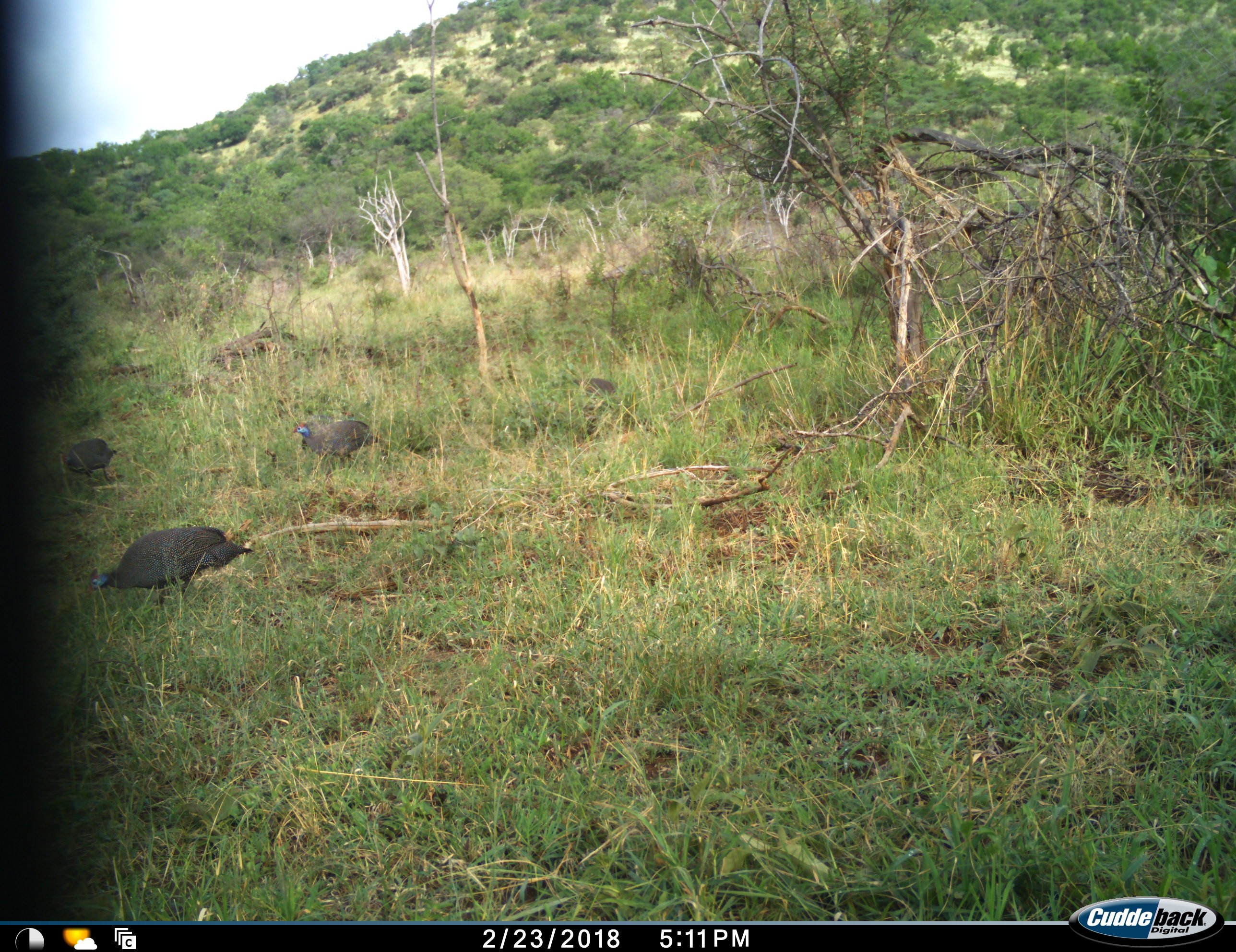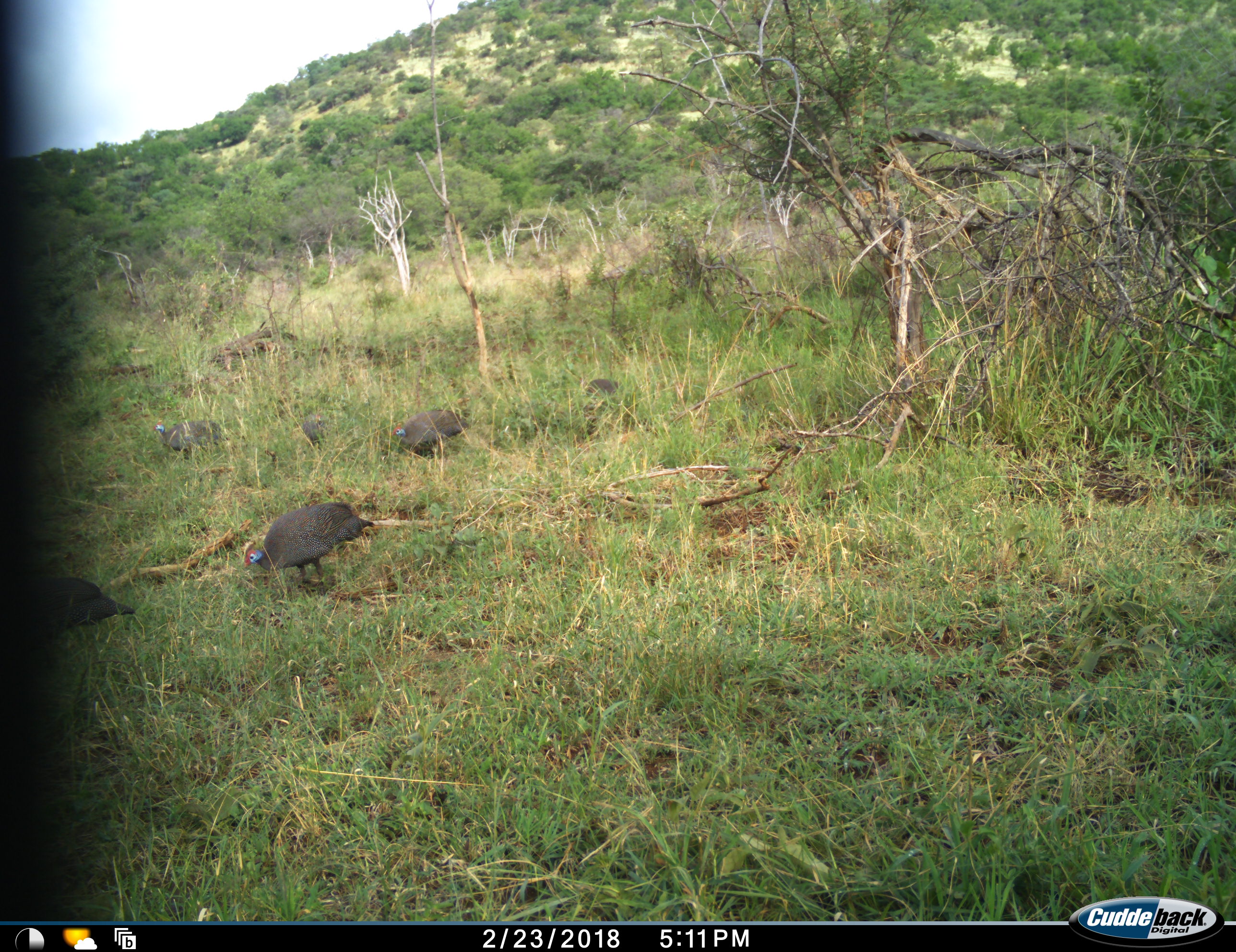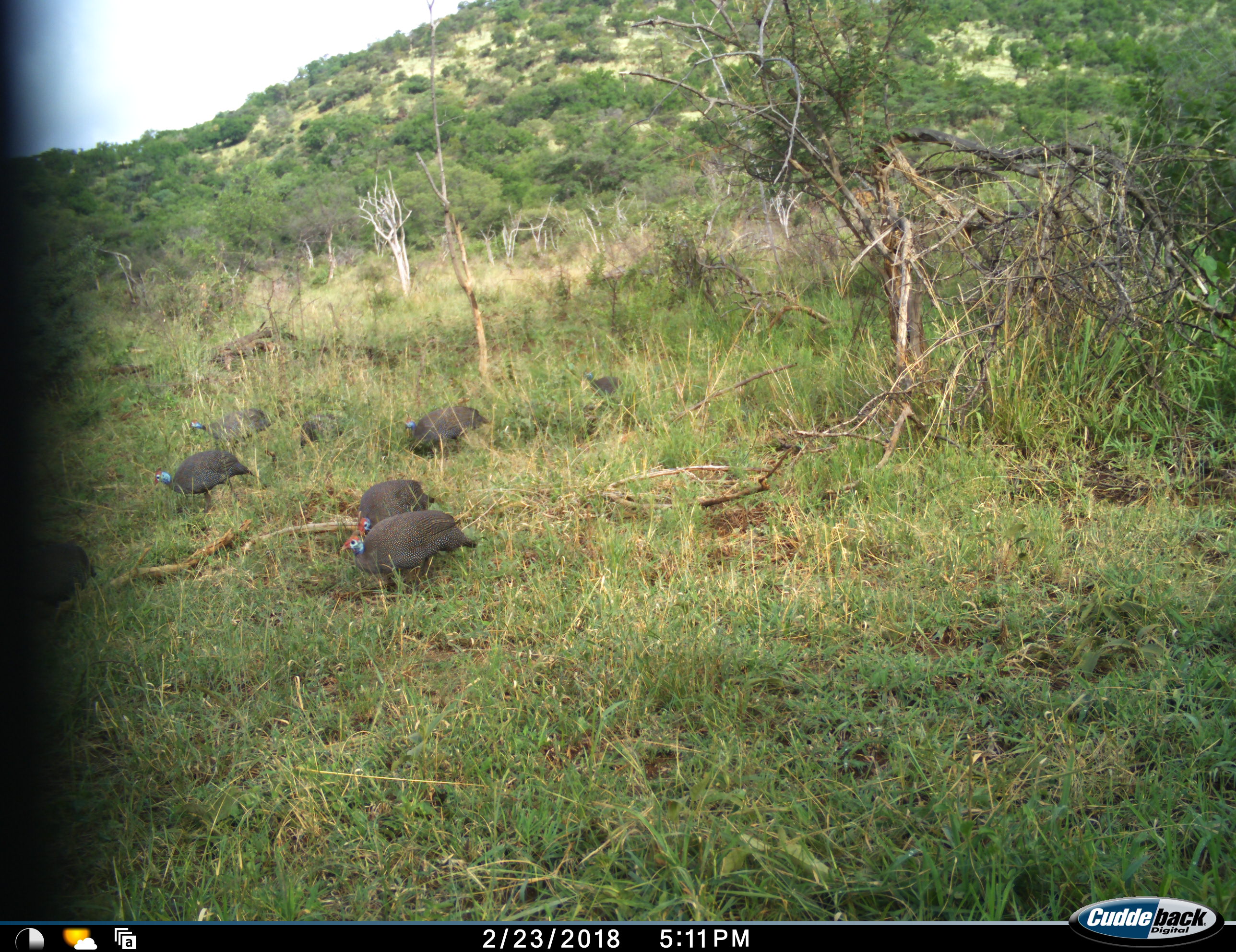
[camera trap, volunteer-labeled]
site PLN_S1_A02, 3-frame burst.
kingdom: Animalia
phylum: Chordata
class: Aves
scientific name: Aves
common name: bird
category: birdother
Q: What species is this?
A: Birdother (bird) (Aves).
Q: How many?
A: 4.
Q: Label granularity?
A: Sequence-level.